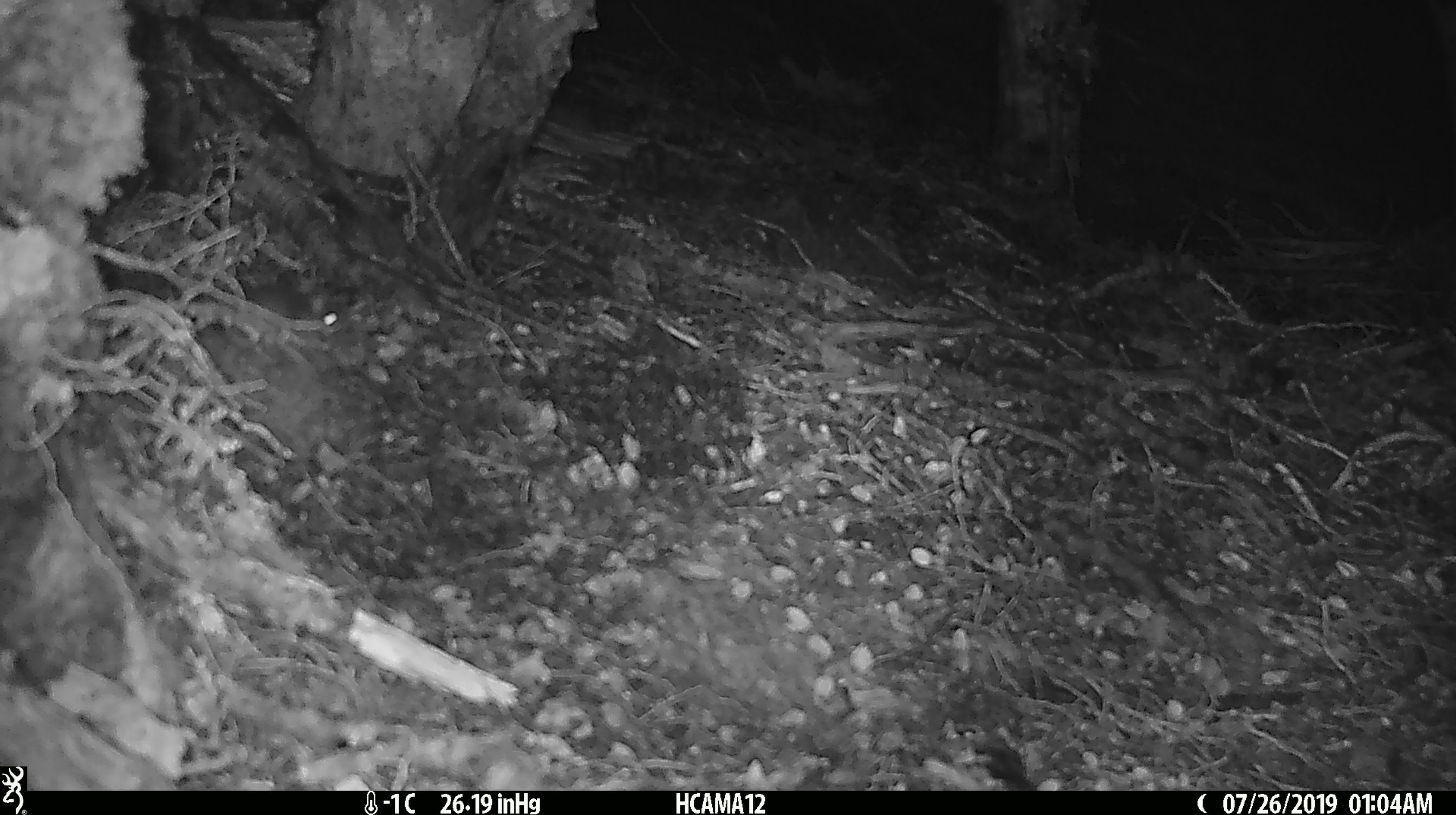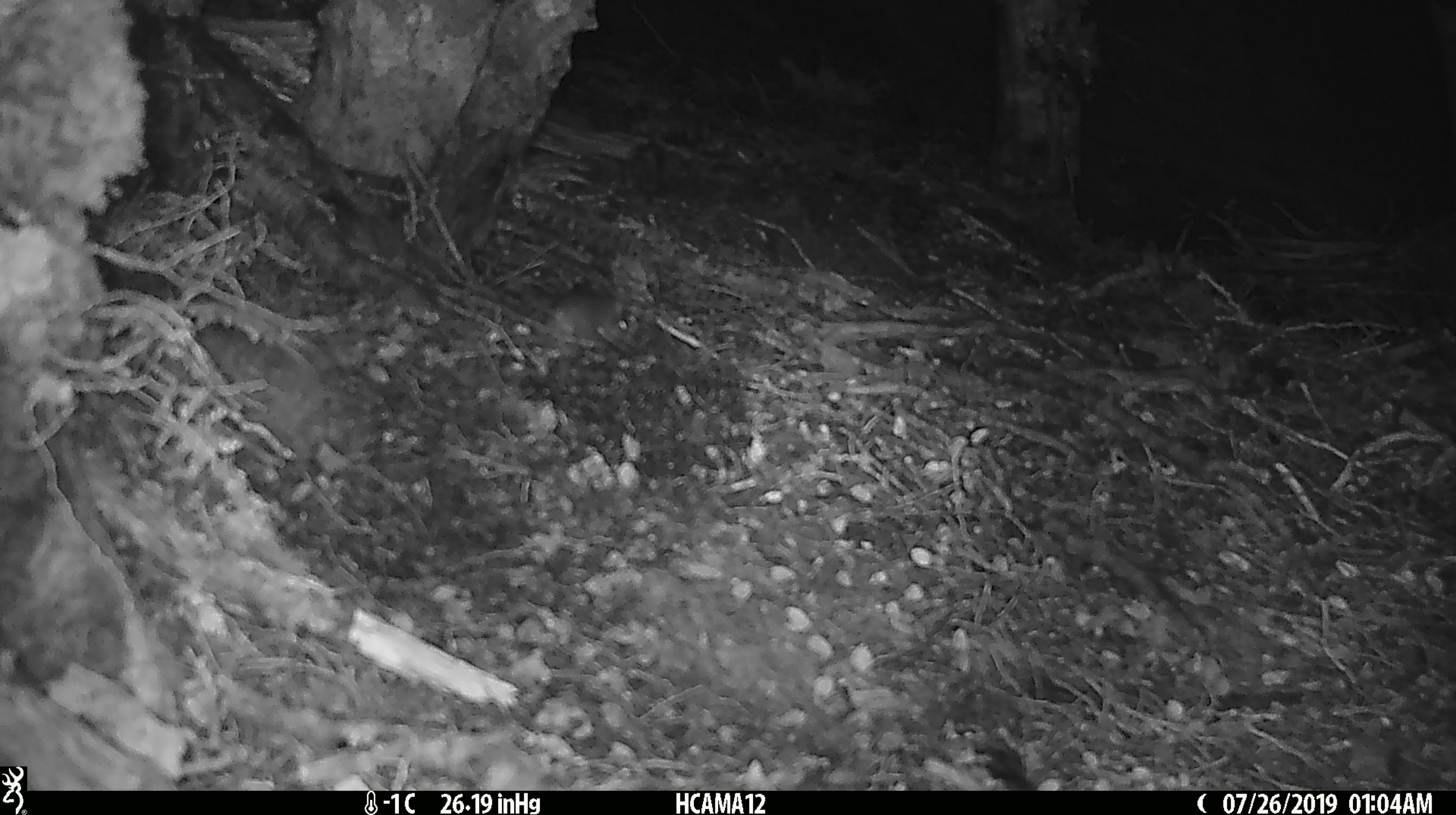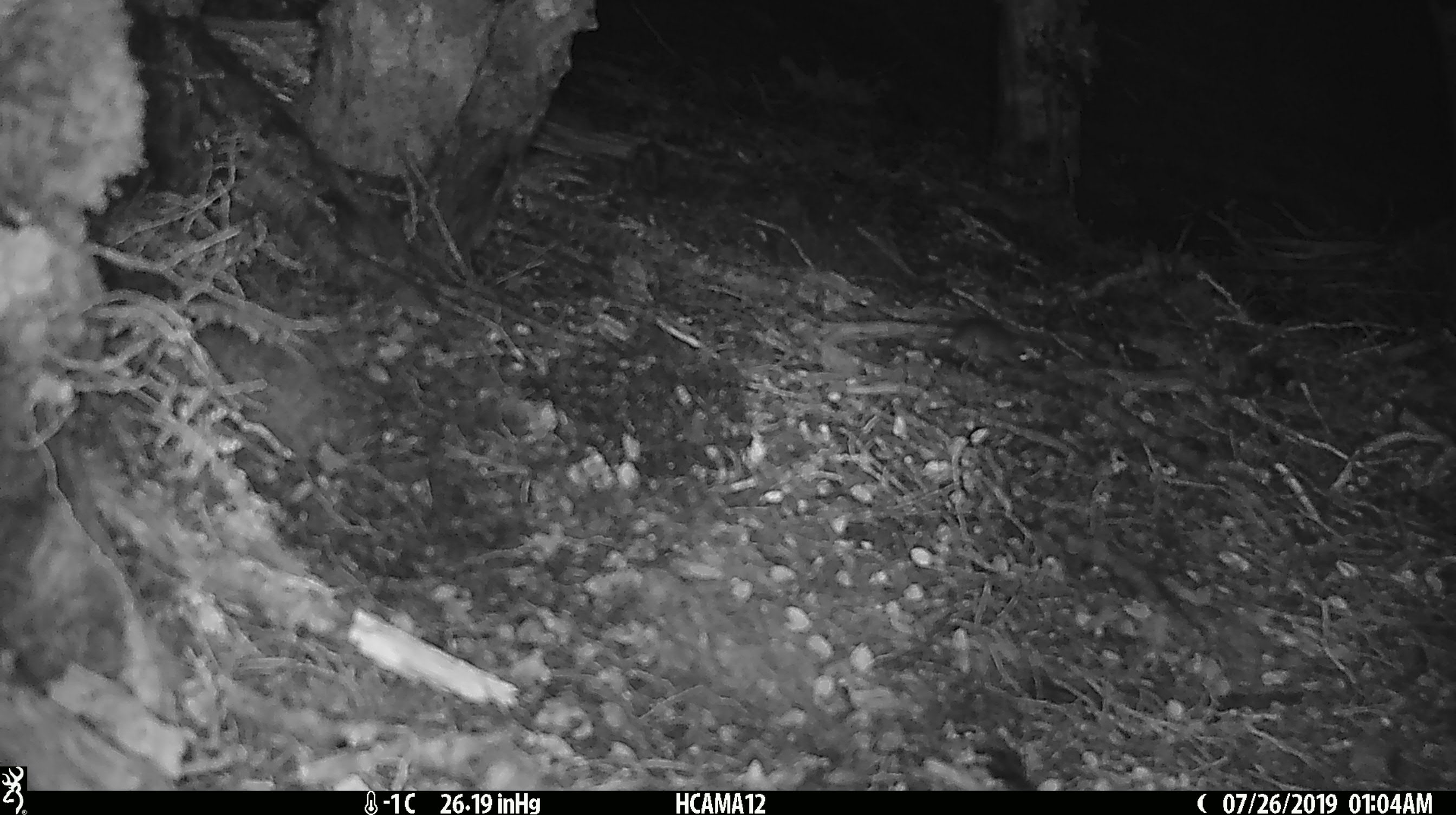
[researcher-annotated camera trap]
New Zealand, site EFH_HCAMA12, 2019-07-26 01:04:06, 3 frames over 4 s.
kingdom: Animalia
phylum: Chordata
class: Mammalia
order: Rodentia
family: Muridae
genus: Mus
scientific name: Mus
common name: mouse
Mouse (Mus).